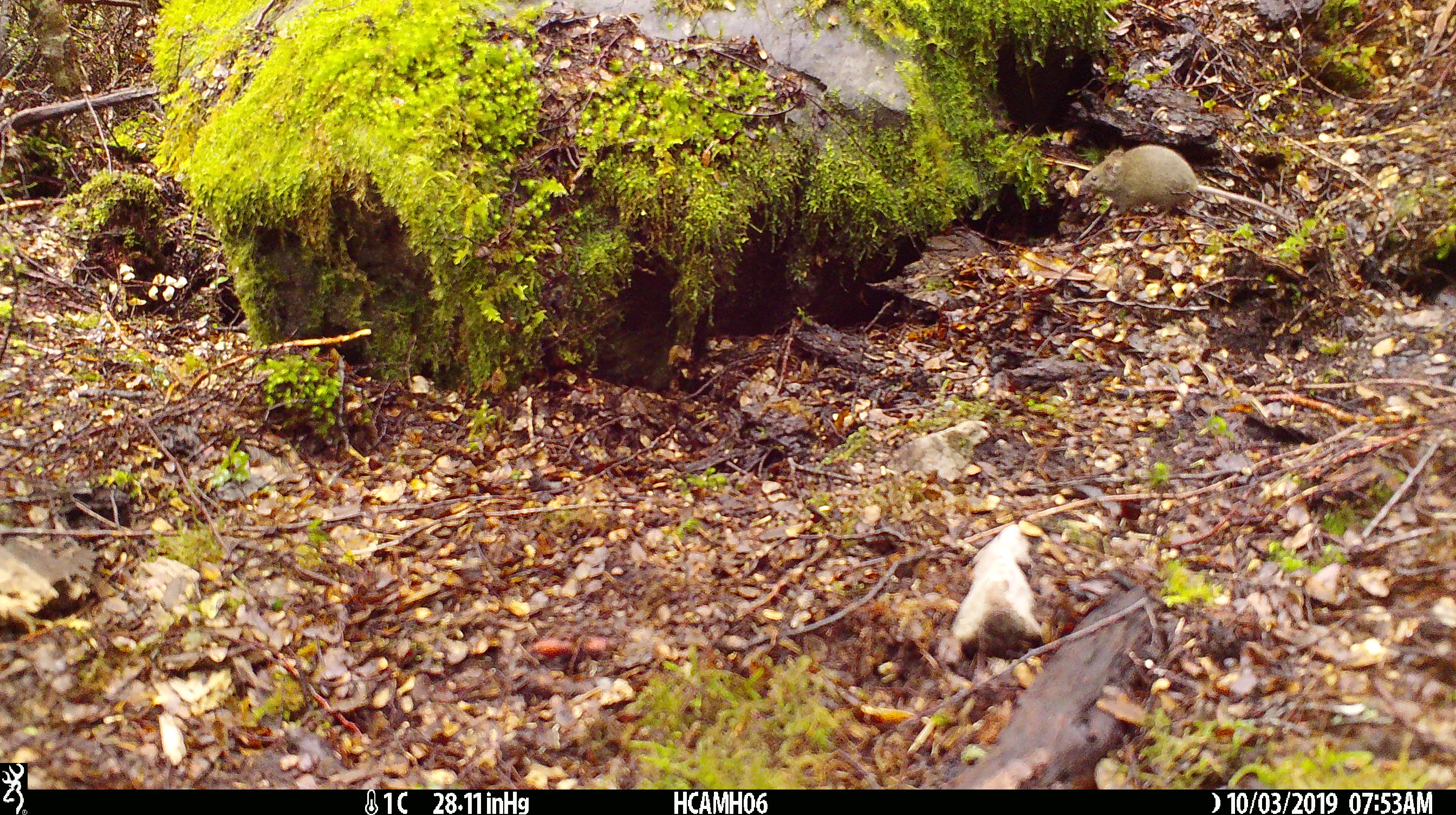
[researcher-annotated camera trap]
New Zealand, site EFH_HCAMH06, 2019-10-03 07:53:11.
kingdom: Animalia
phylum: Chordata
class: Mammalia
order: Rodentia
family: Muridae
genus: Mus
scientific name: Mus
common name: mouse